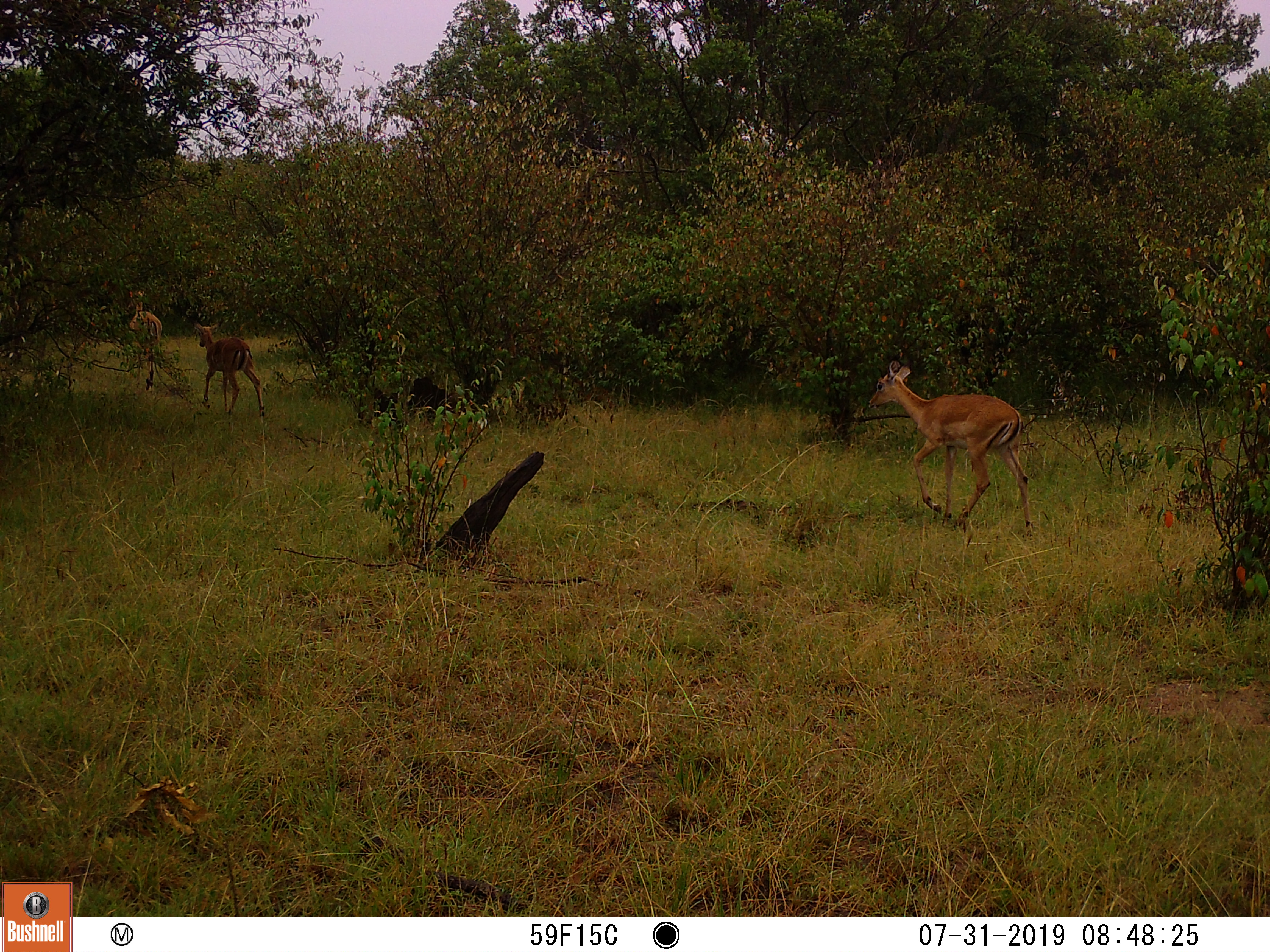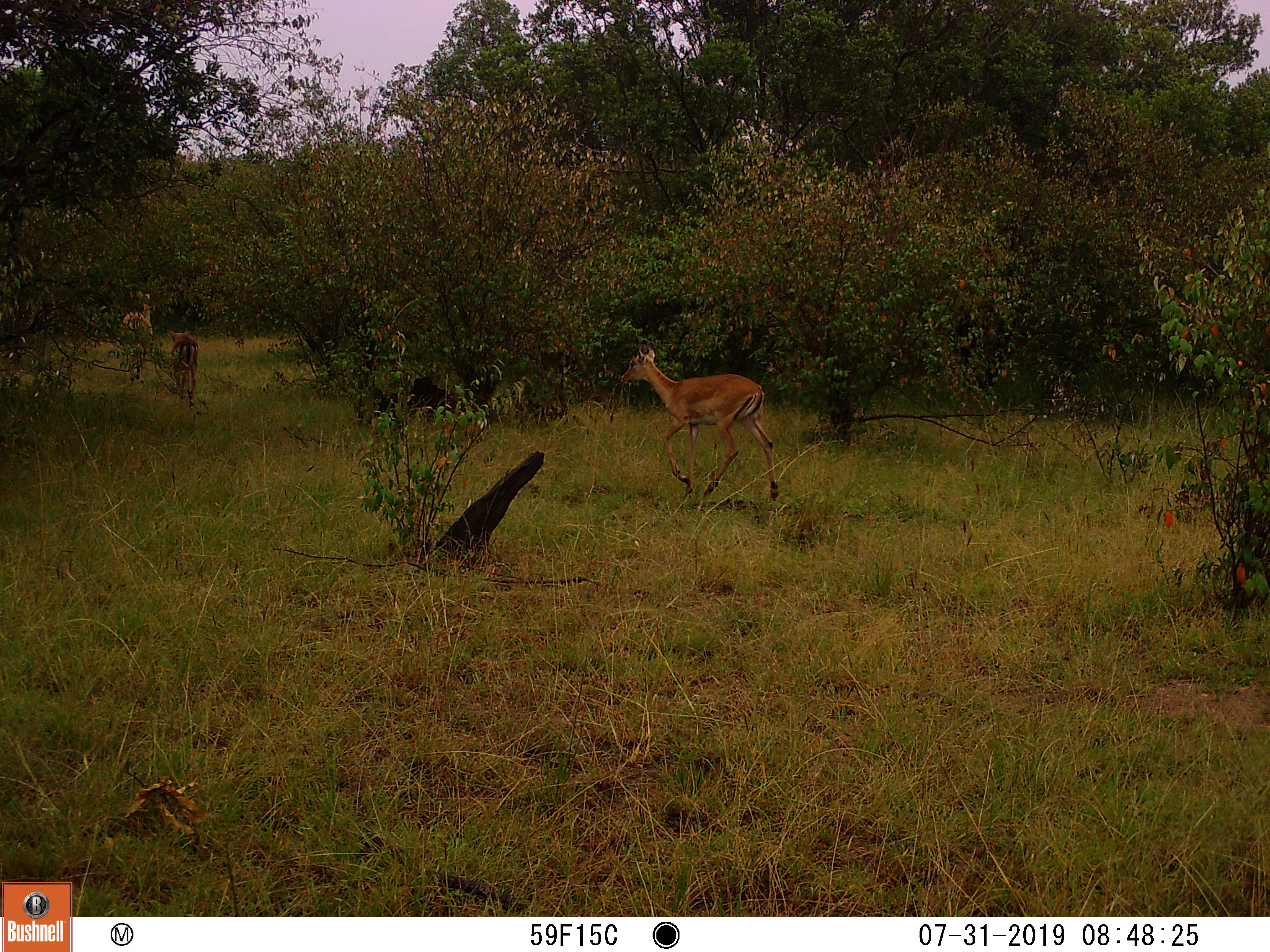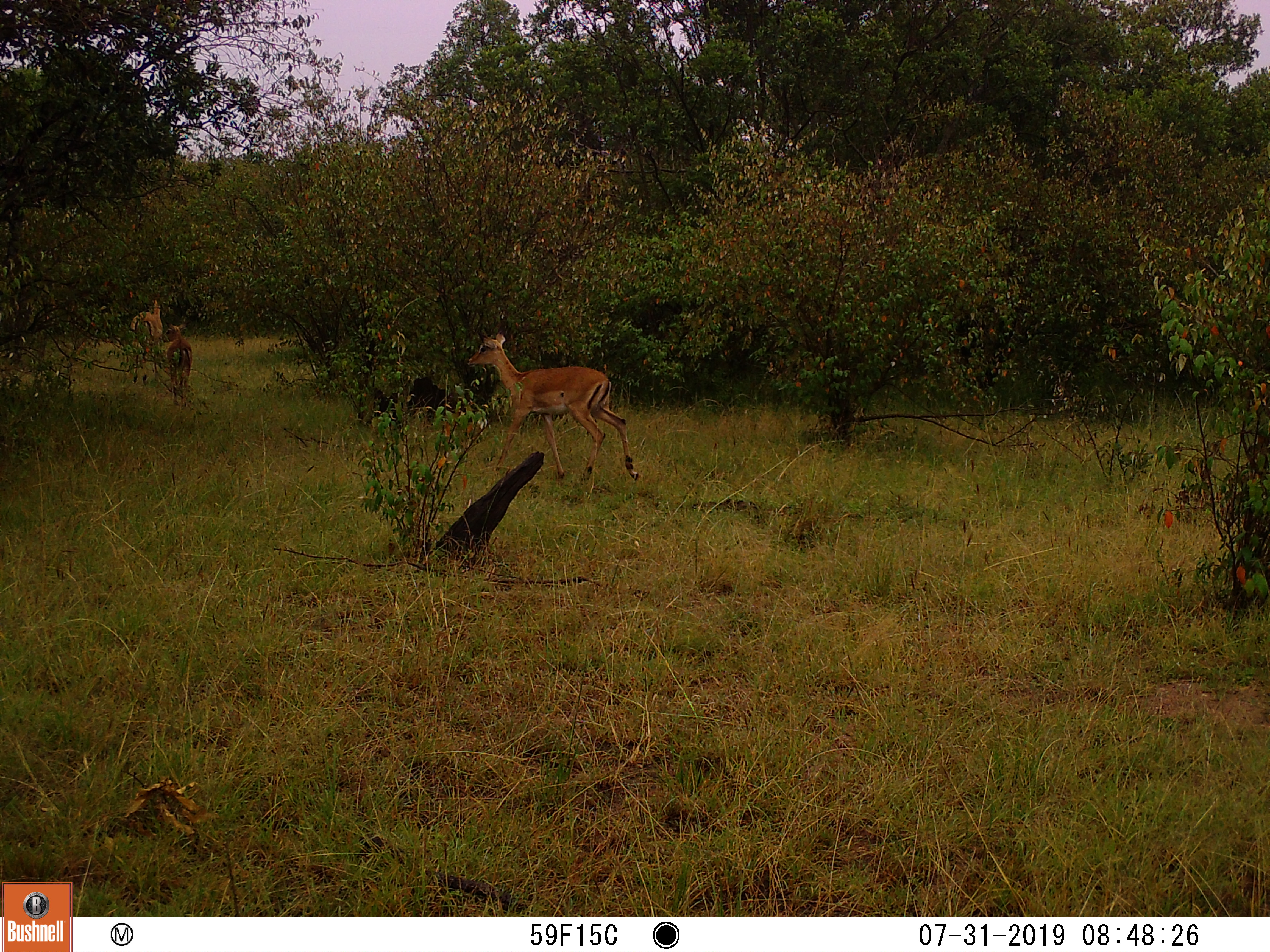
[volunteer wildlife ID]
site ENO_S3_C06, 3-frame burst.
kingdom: Animalia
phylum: Chordata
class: Mammalia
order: Artiodactyla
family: Bovidae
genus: Aepyceros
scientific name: Aepyceros melampus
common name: impala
Impala (Aepyceros melampus), count 3. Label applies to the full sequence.